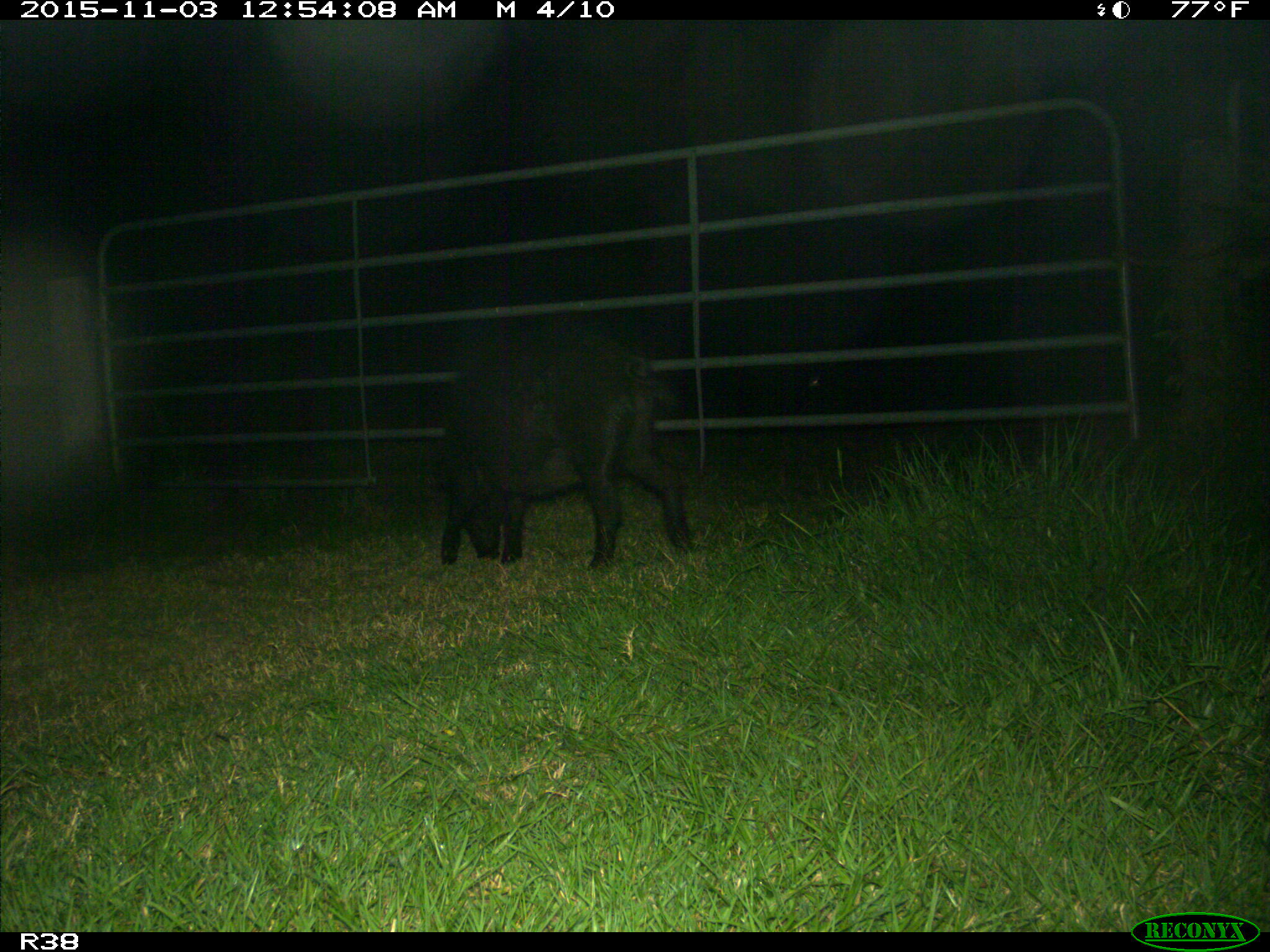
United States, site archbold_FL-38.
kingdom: Animalia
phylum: Chordata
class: Mammalia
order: Artiodactyla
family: Suidae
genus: Sus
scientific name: Sus scrofa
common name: wild boar